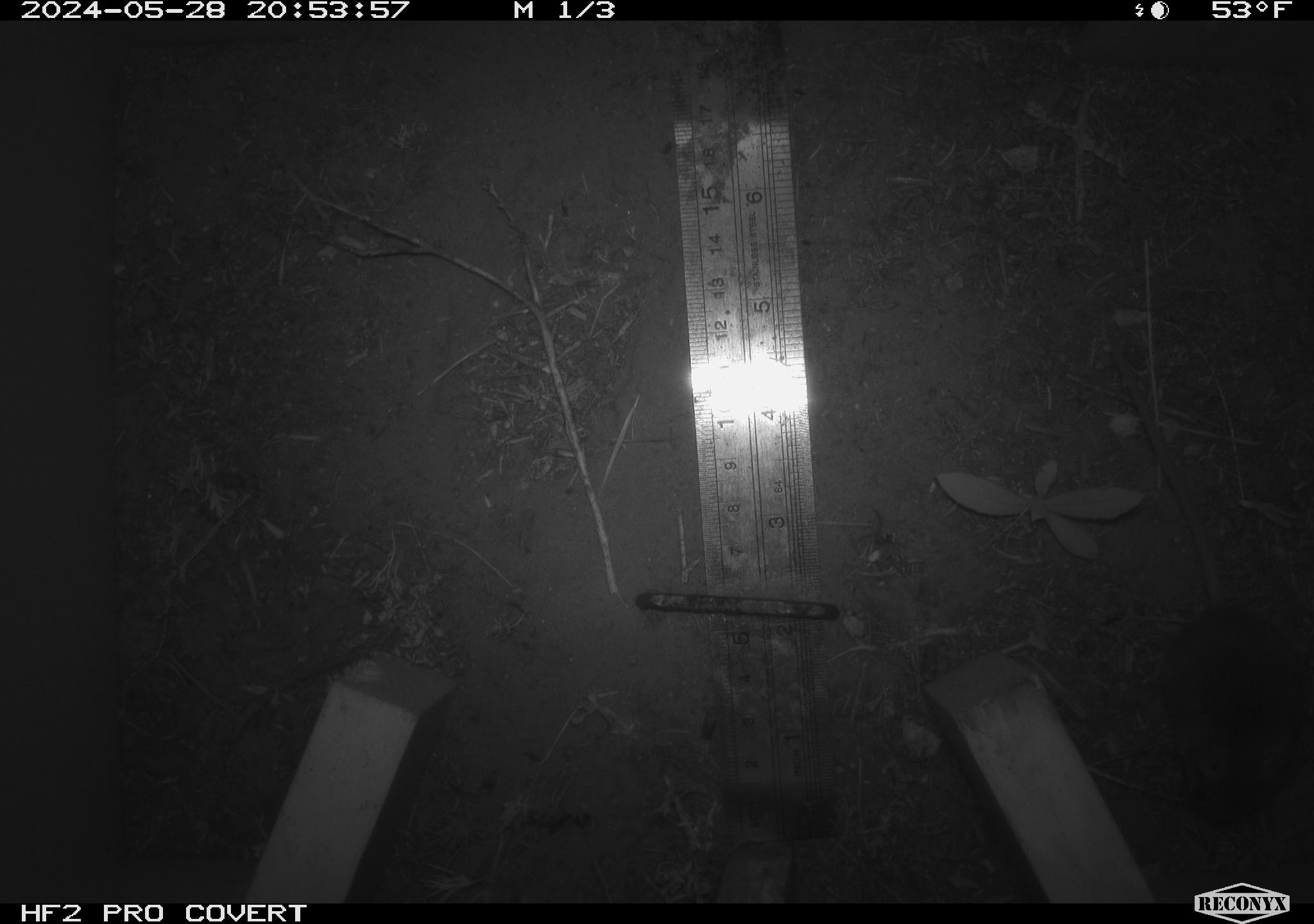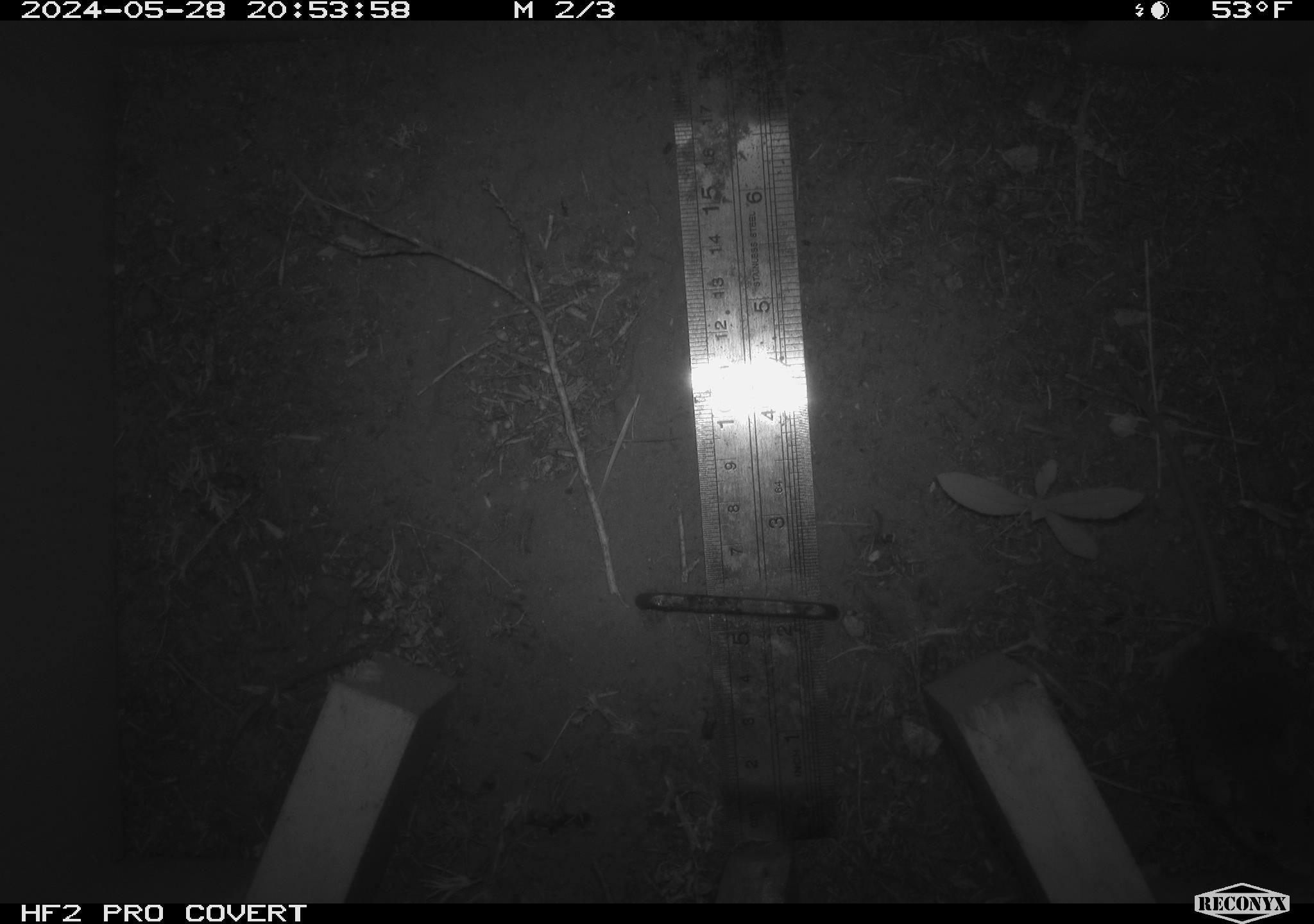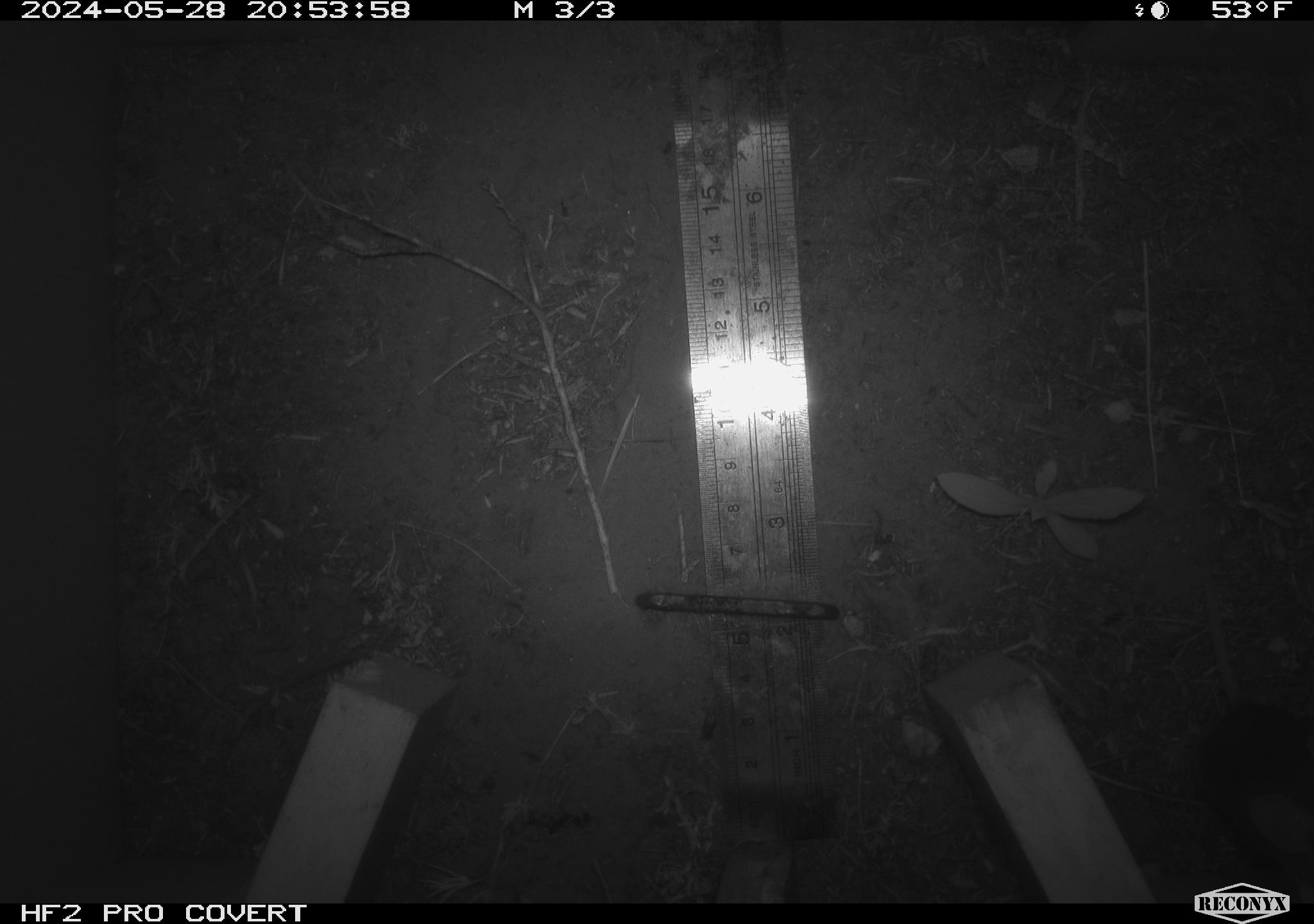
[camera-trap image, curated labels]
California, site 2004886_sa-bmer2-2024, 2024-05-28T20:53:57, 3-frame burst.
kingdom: Animalia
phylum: Chordata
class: Mammalia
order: Rodentia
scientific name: Rodentia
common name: mouse species